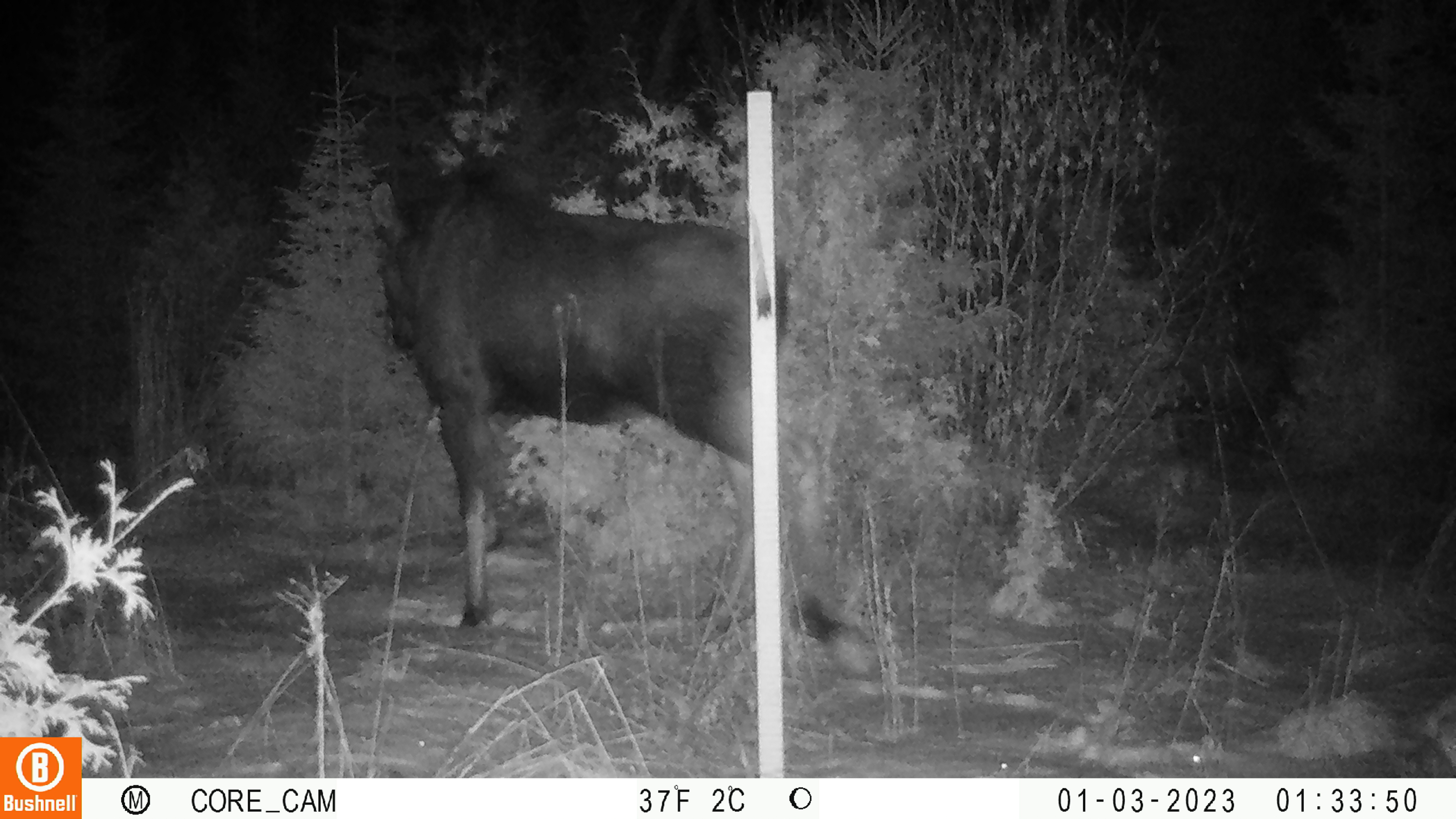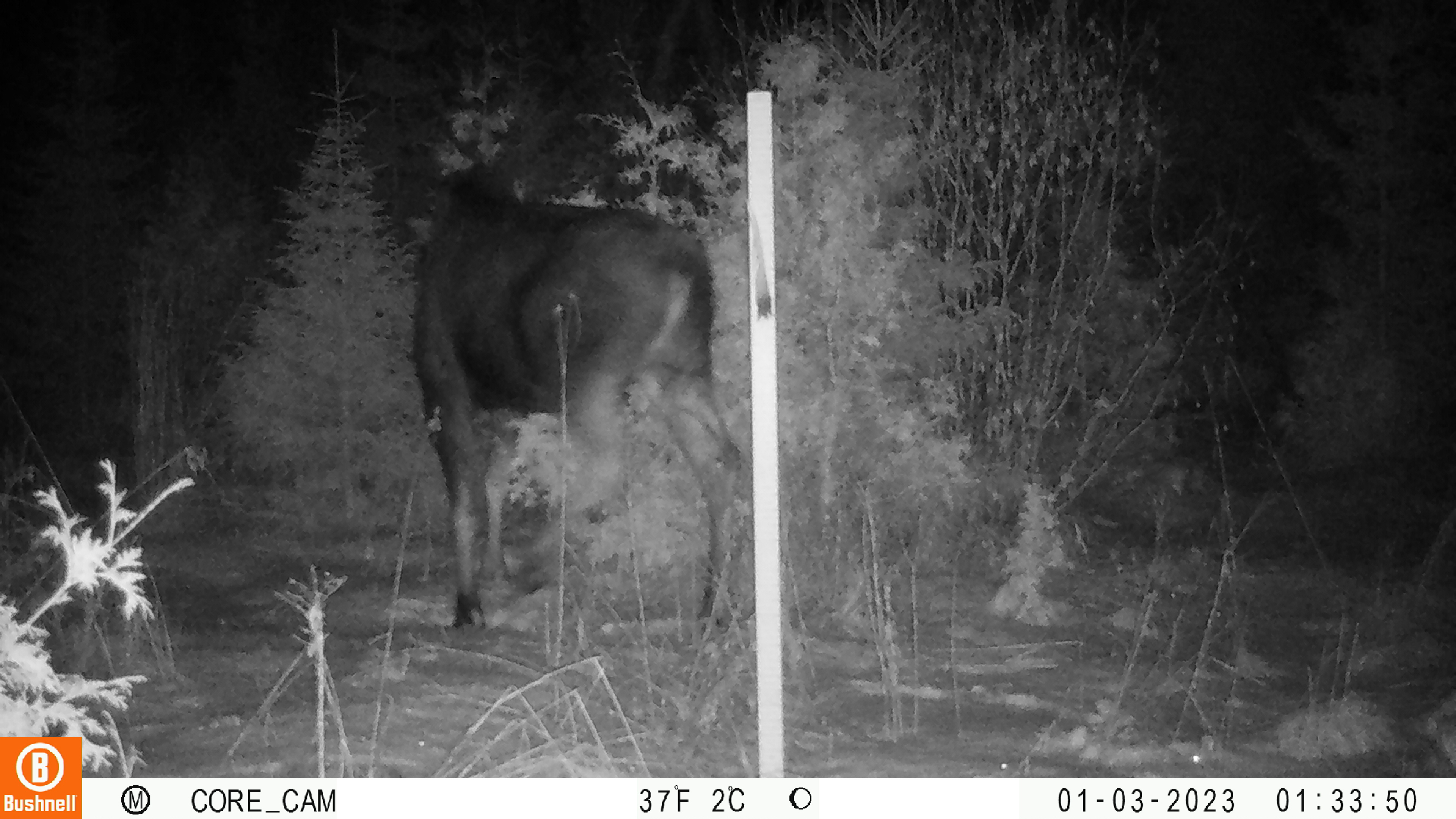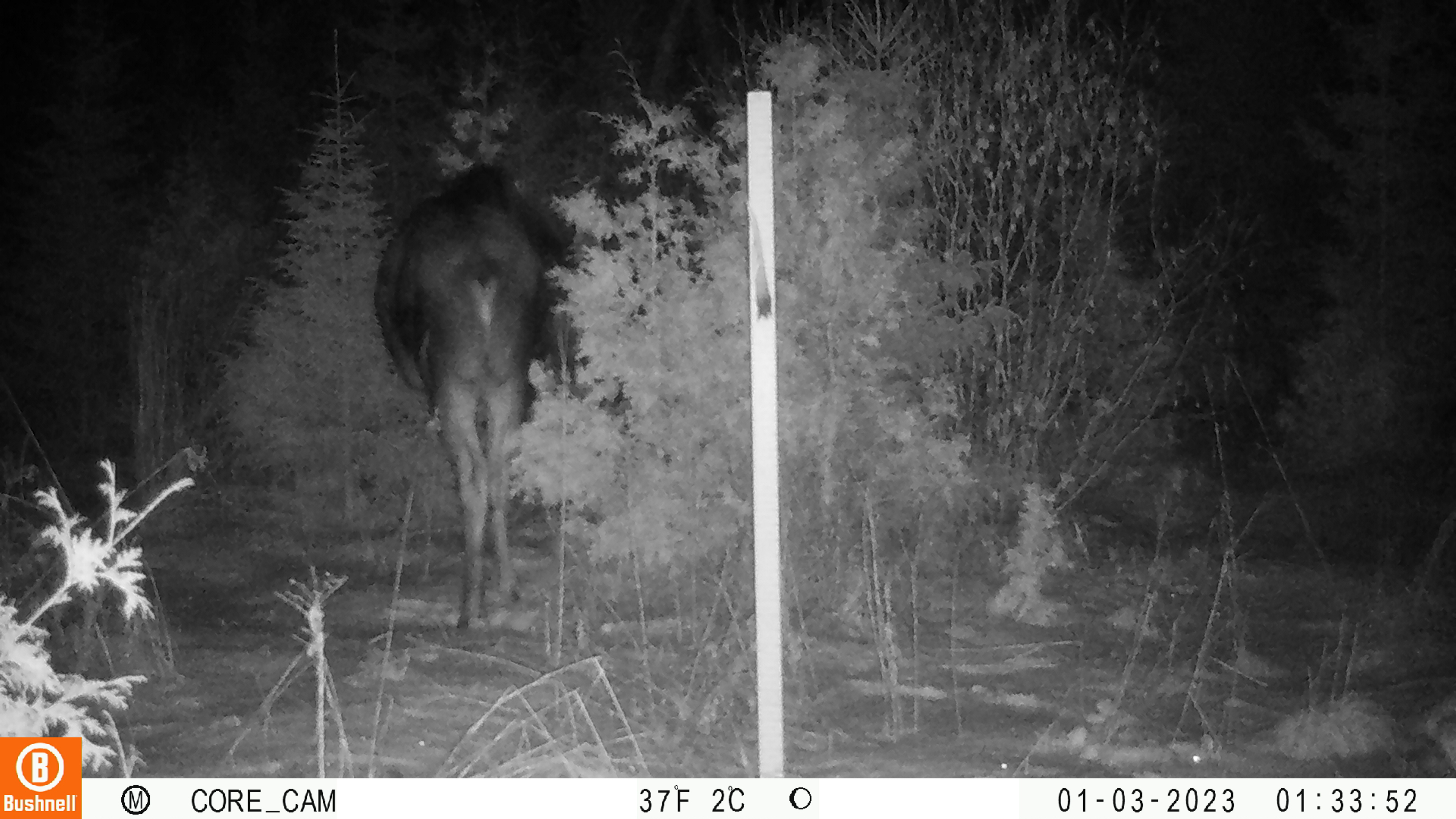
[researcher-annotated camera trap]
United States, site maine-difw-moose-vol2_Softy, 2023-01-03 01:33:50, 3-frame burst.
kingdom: Animalia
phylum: Chordata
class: Mammalia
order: Artiodactyla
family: Cervidae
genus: Alces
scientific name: Alces alces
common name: moose